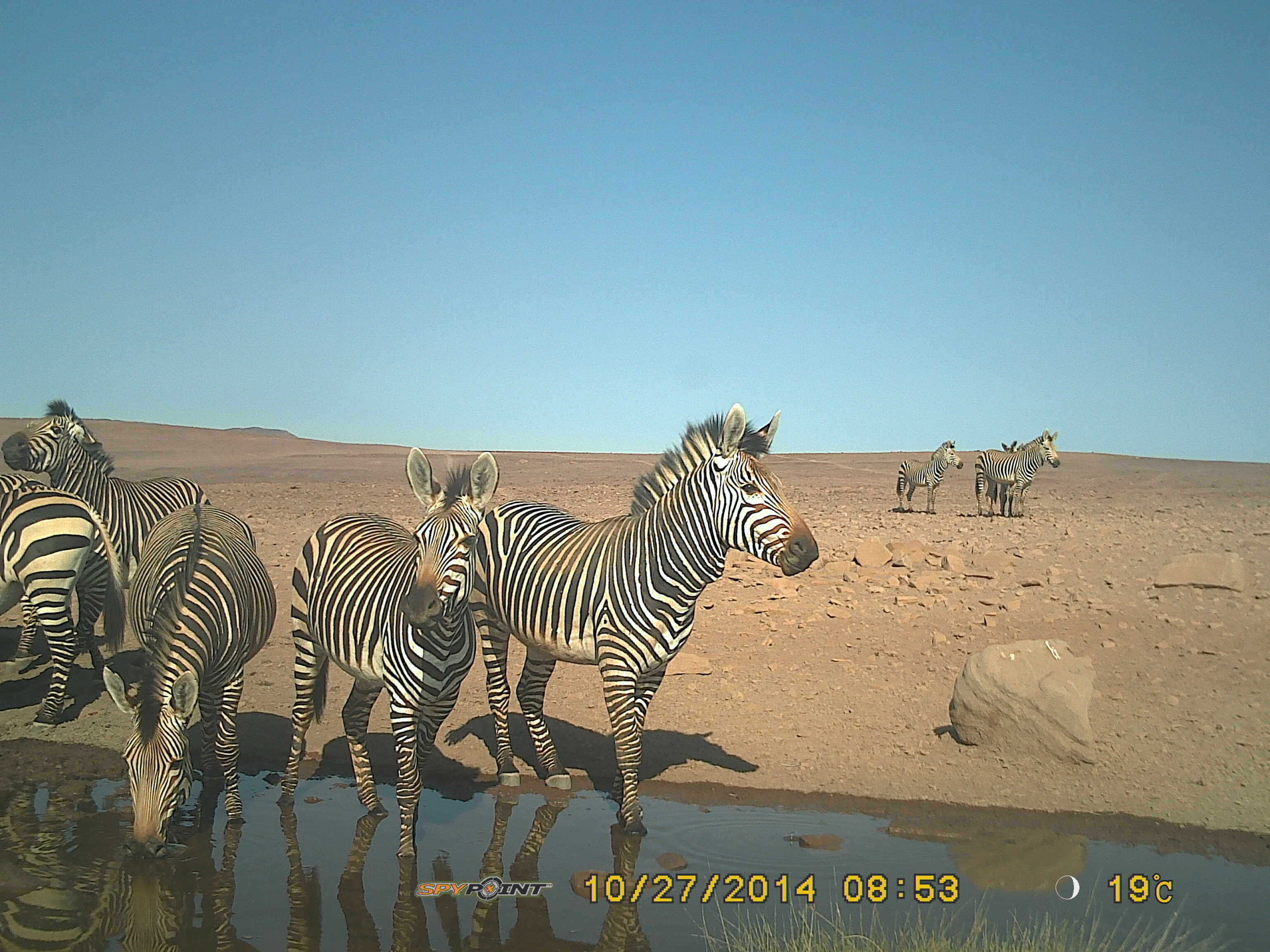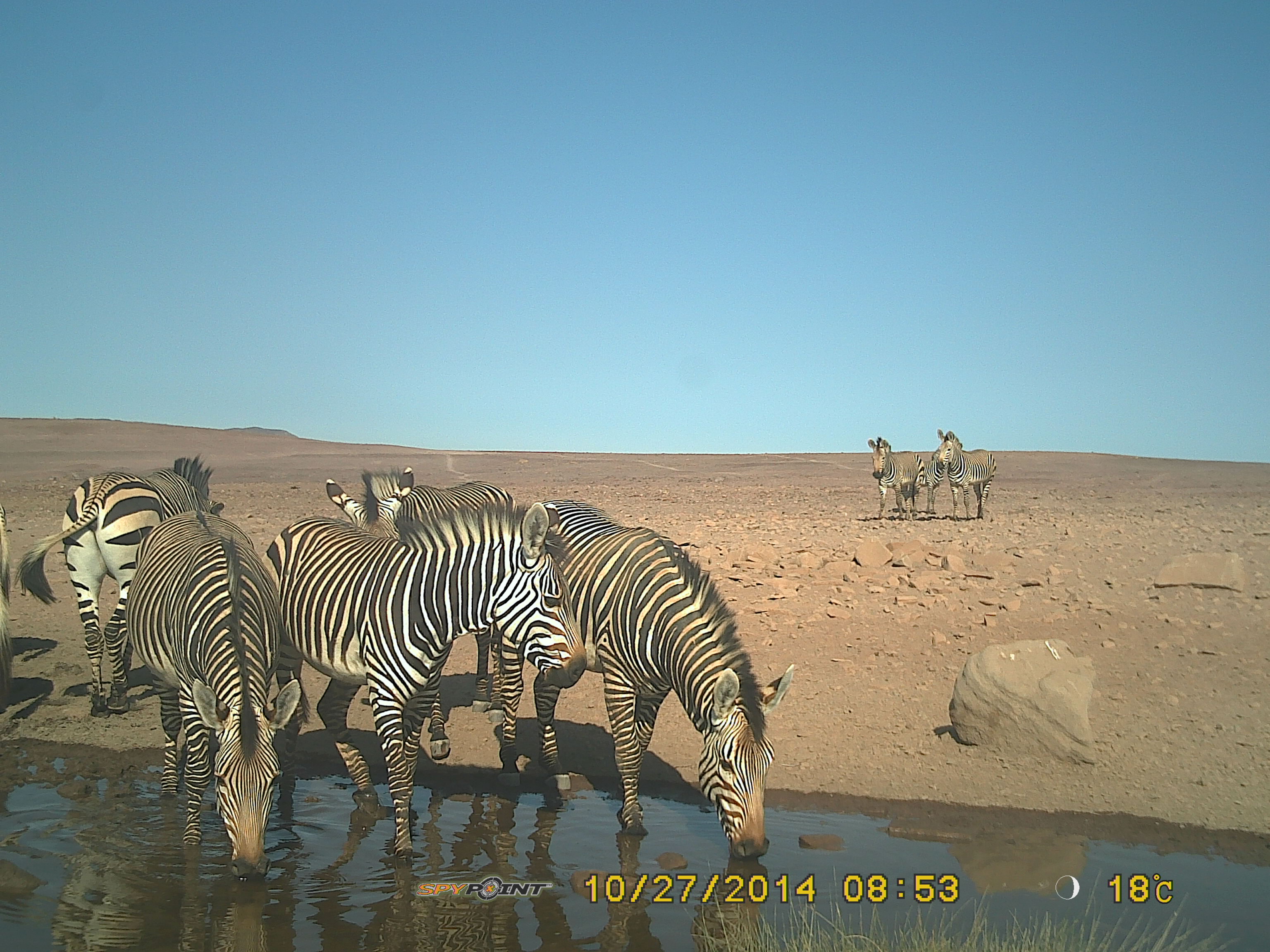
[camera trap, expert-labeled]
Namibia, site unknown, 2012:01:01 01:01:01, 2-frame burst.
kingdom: Animalia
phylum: Chordata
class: Mammalia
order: Perissodactyla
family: Equidae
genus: Equus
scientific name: Equus zebra hartmannae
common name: hartmann's mountain zebra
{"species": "Equus zebra hartmannae (hartmann's mountain zebra)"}